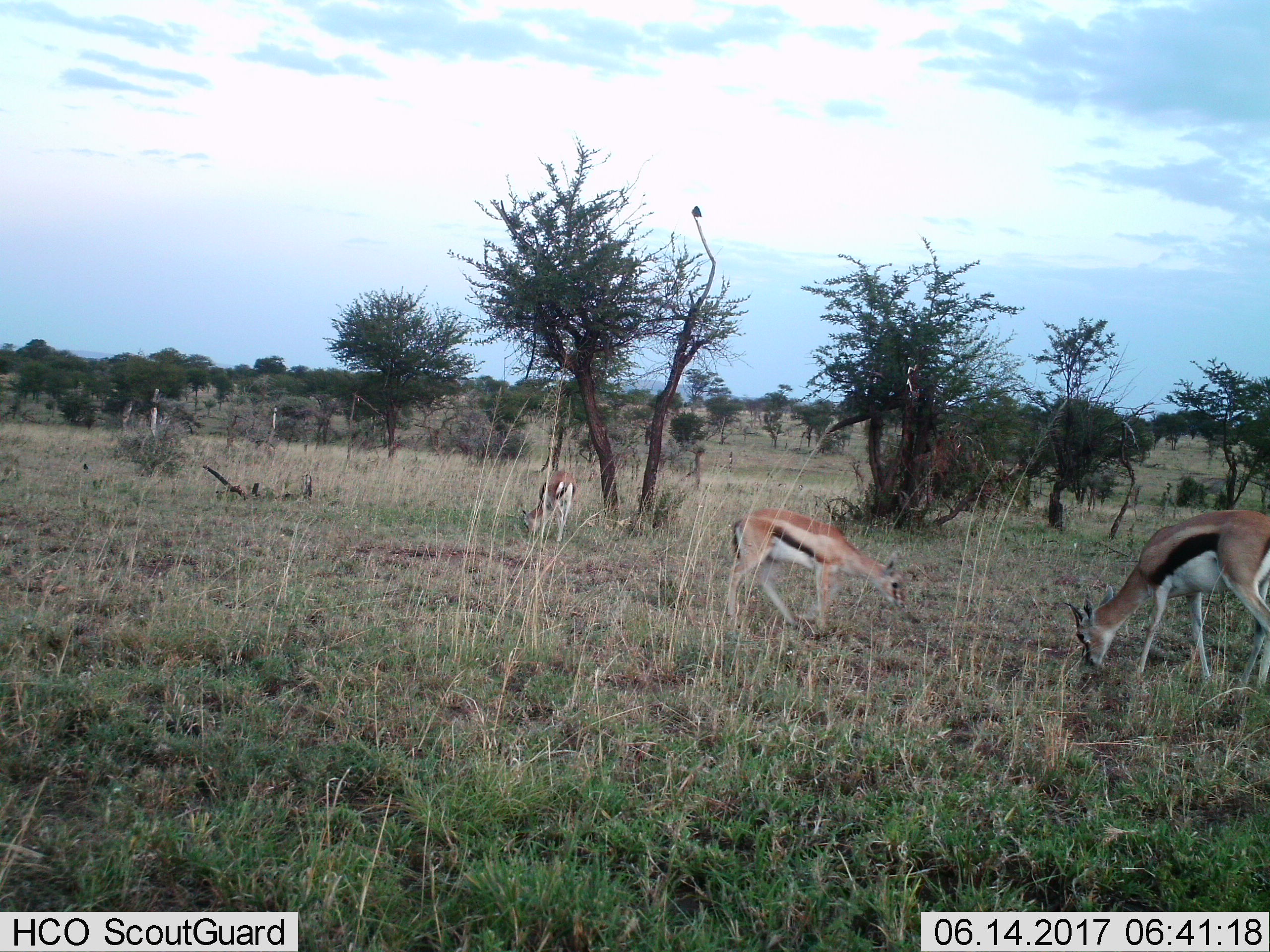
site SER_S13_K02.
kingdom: Animalia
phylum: Chordata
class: Mammalia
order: Artiodactyla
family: Bovidae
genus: Eudorcas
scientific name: Eudorcas thomsonii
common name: thomson's gazelle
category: gazellethomsons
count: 3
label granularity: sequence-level